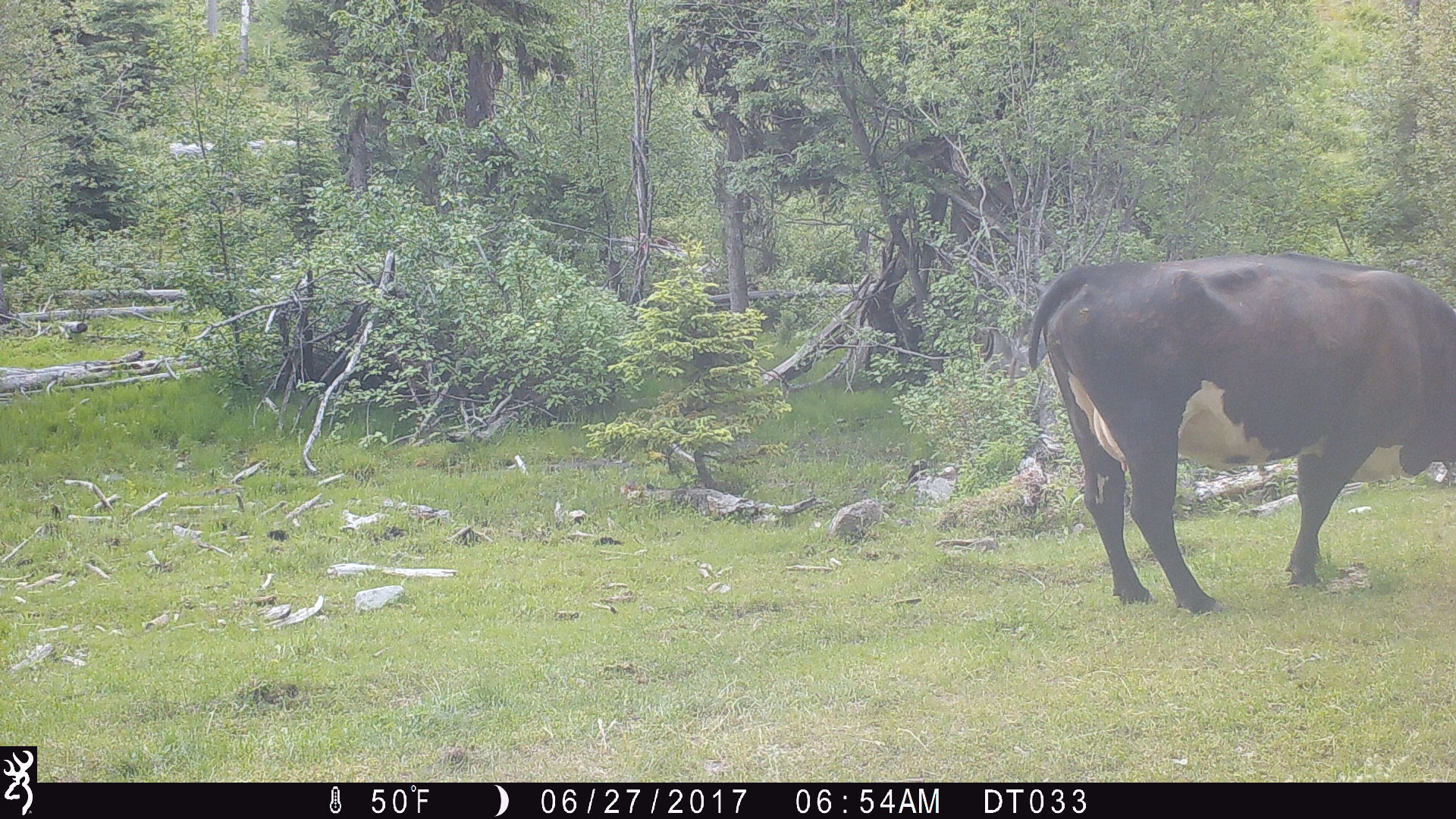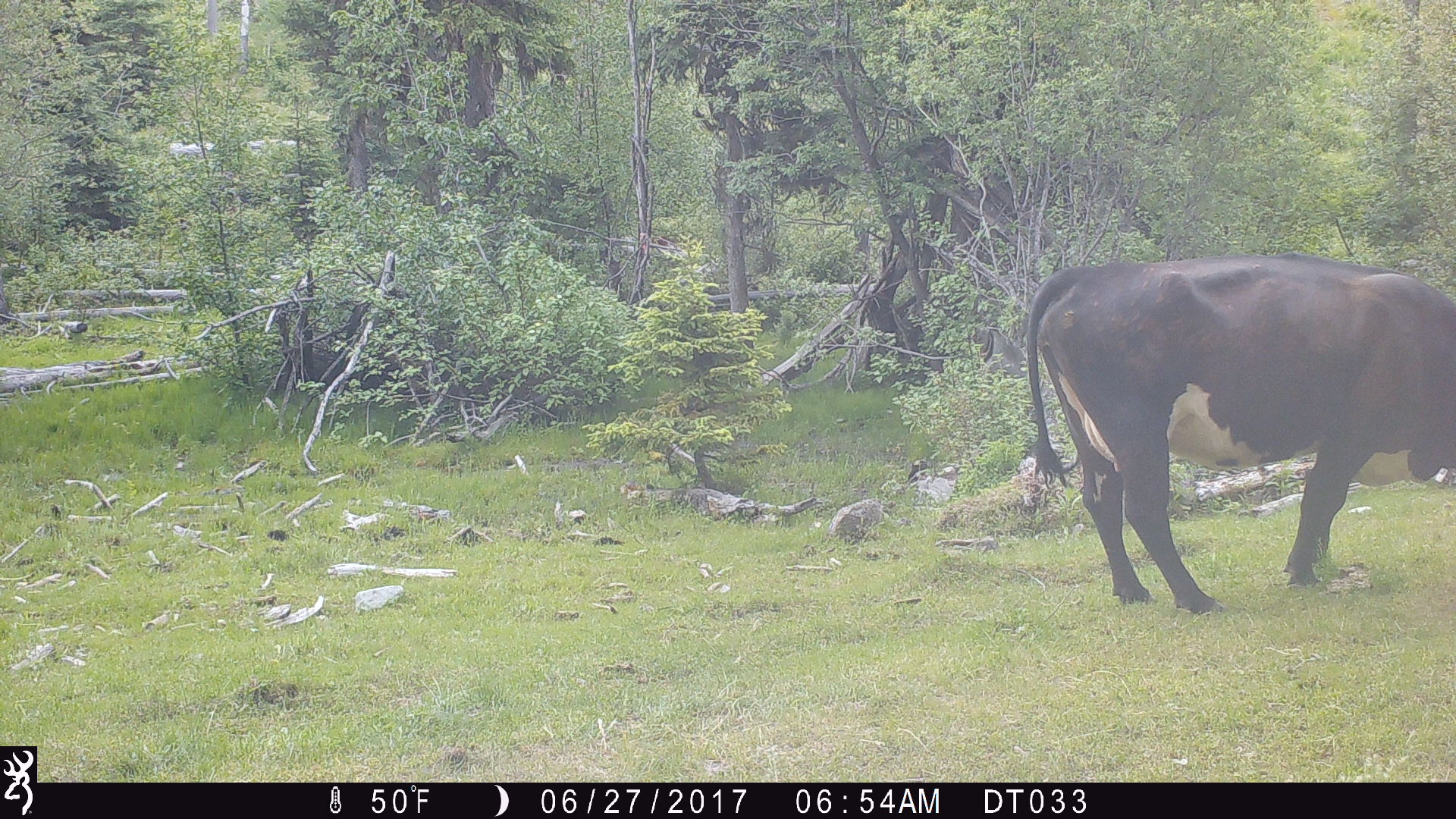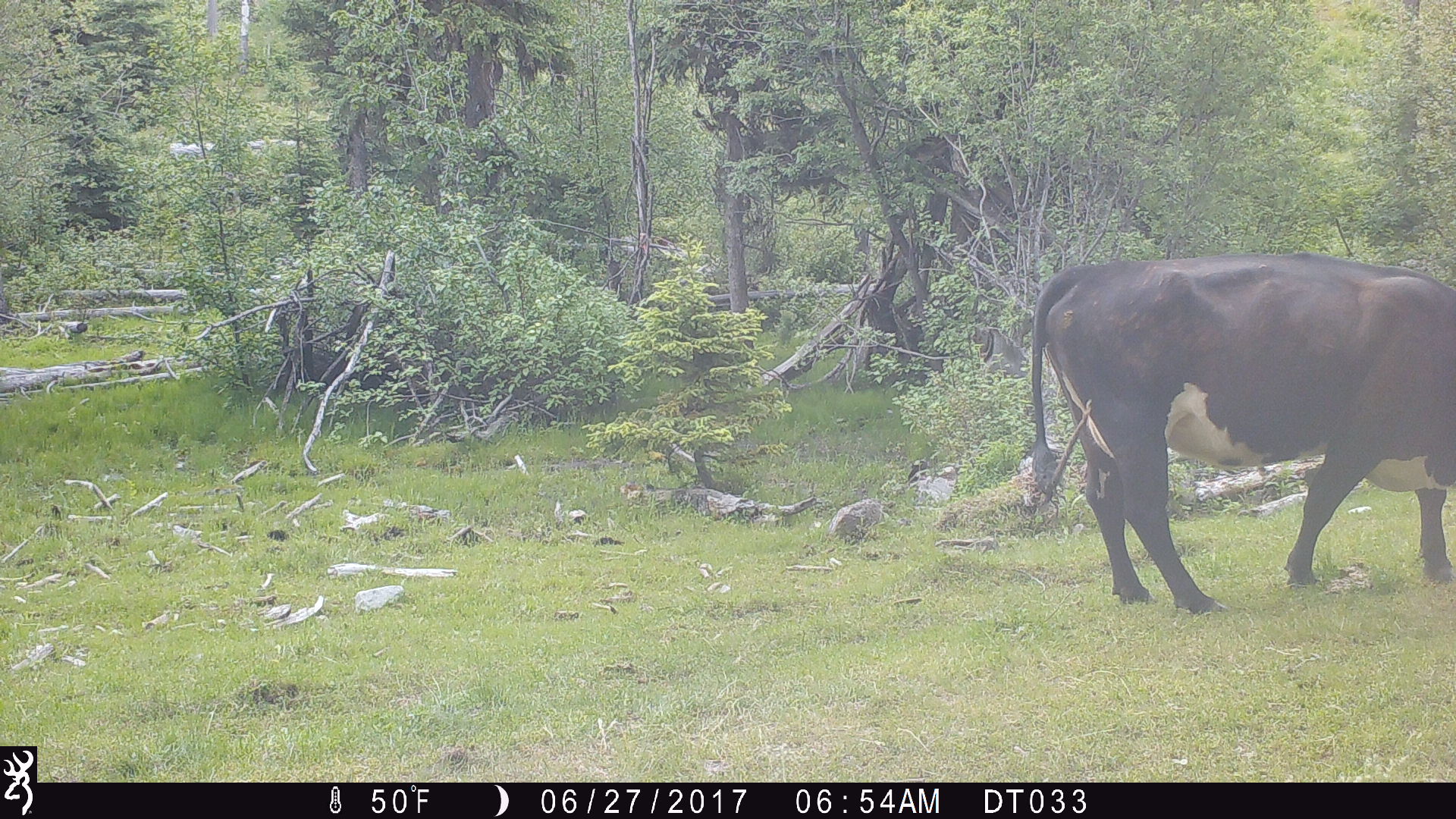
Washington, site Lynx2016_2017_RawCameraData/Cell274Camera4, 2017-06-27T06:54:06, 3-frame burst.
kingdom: Animalia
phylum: Chordata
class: Mammalia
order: Artiodactyla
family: Bovidae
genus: Bos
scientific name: Bos taurus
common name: domestic cattle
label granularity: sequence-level